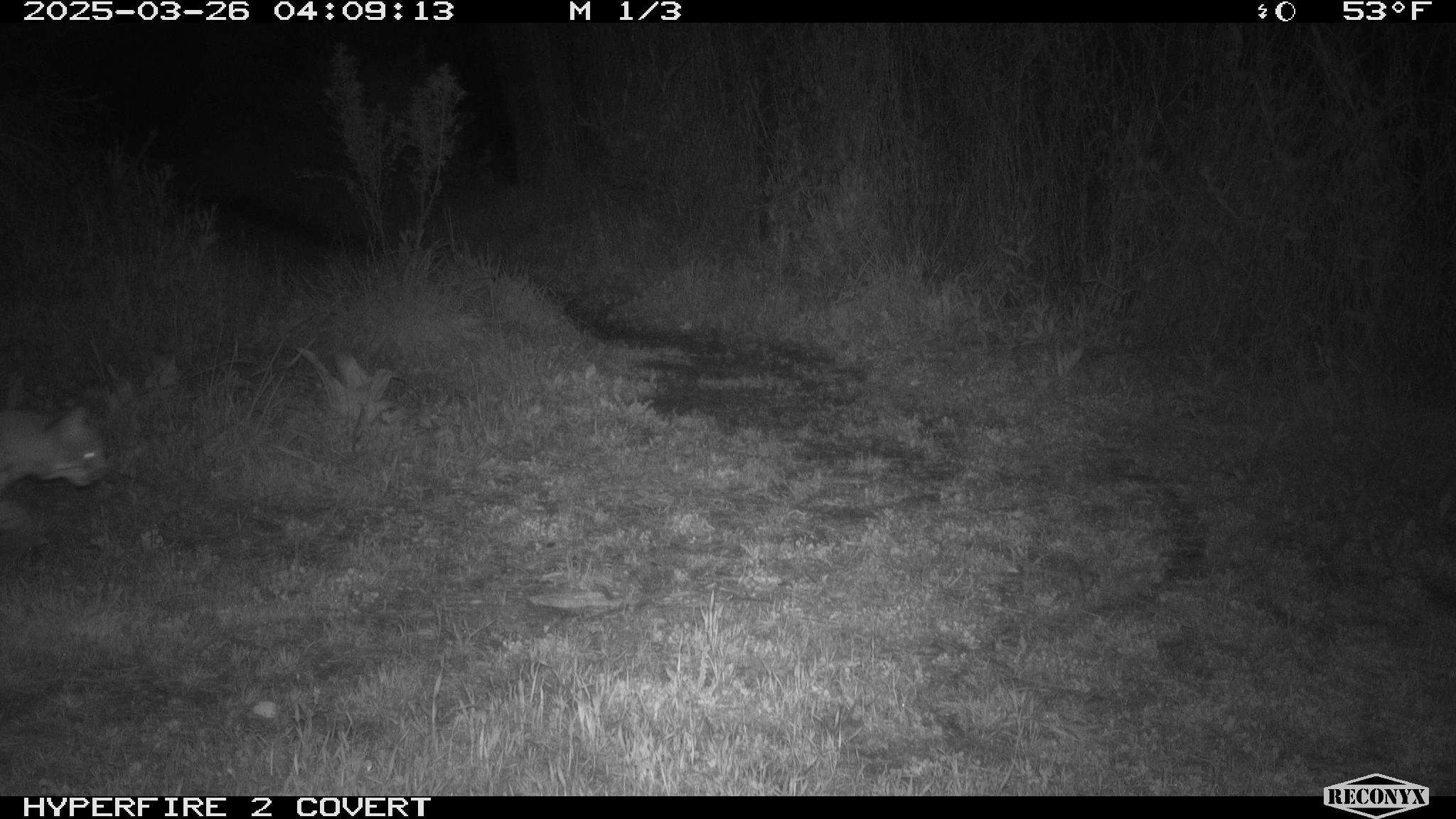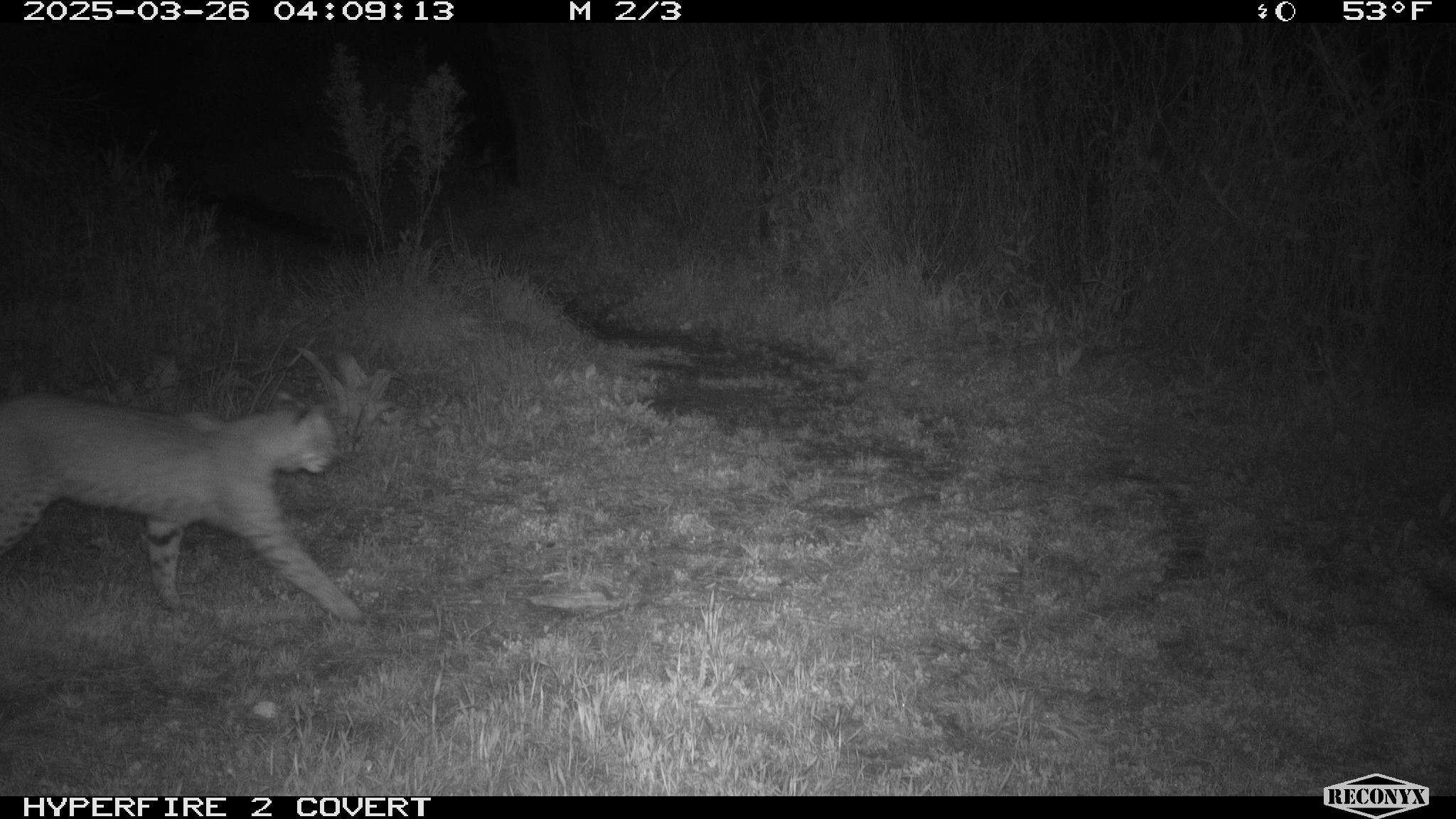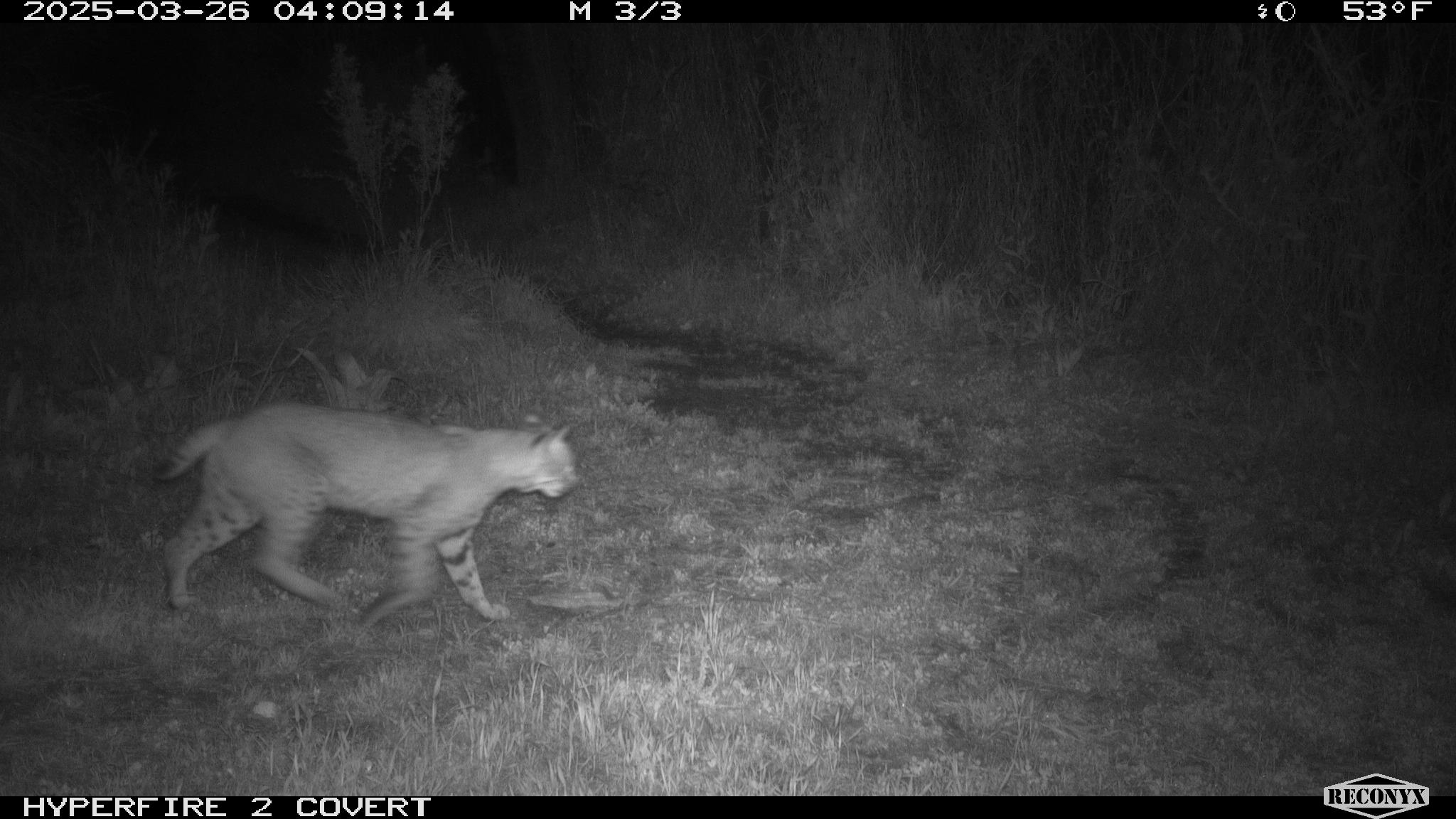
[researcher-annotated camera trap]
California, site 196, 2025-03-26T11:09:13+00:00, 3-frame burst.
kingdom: Animalia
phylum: Chordata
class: Mammalia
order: Carnivora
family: Felidae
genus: Lynx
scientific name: Lynx rufus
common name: bobcat